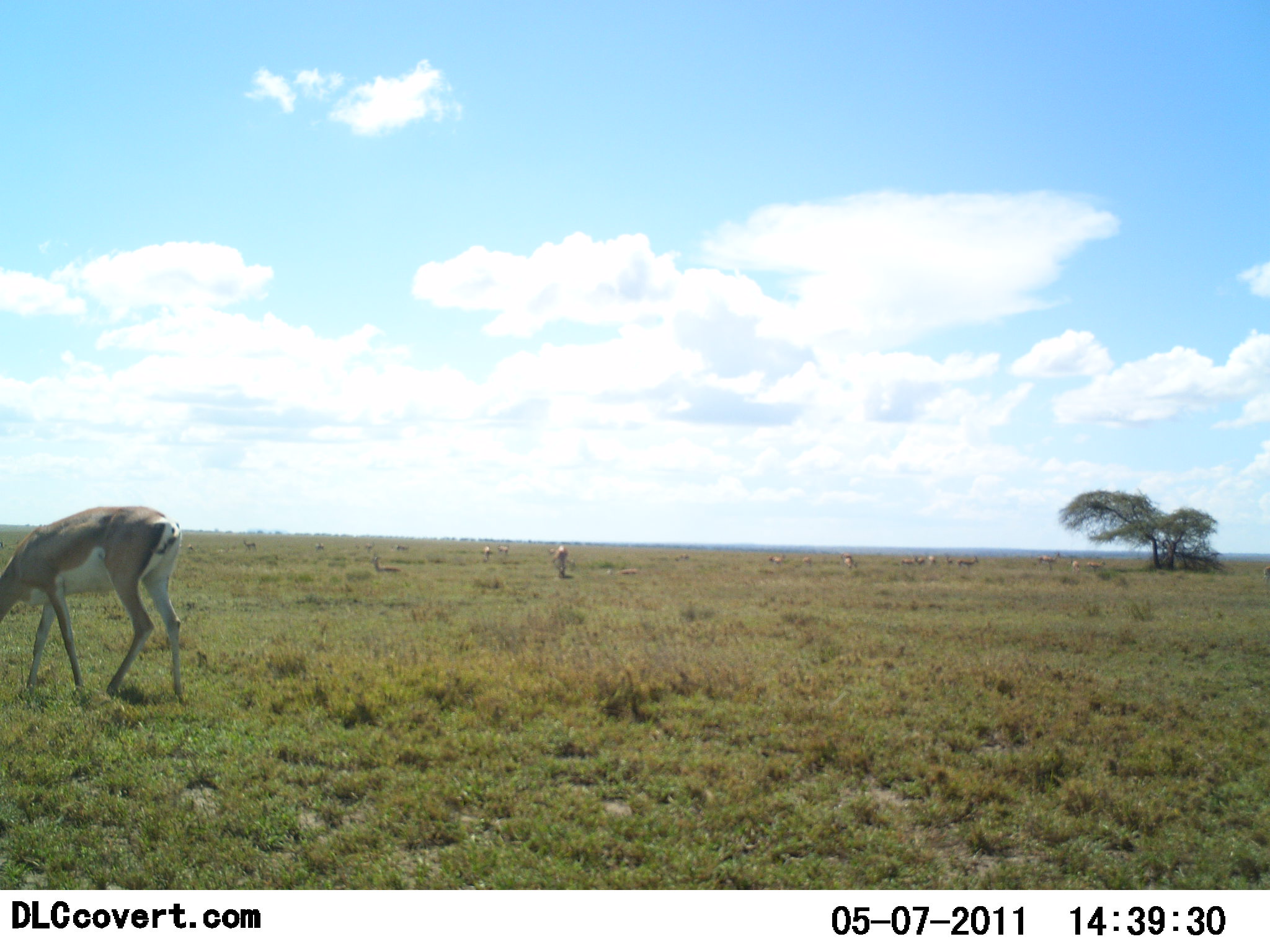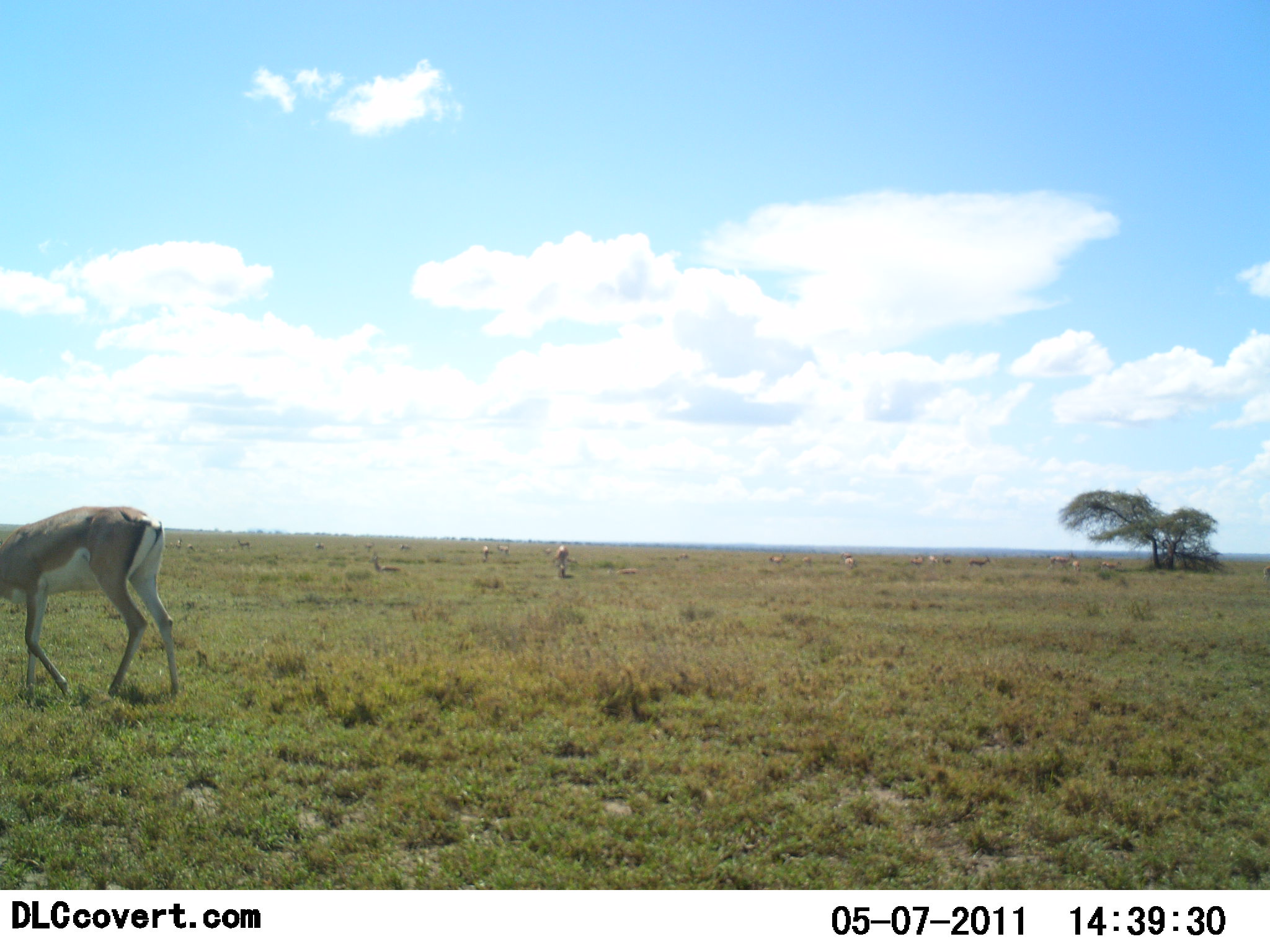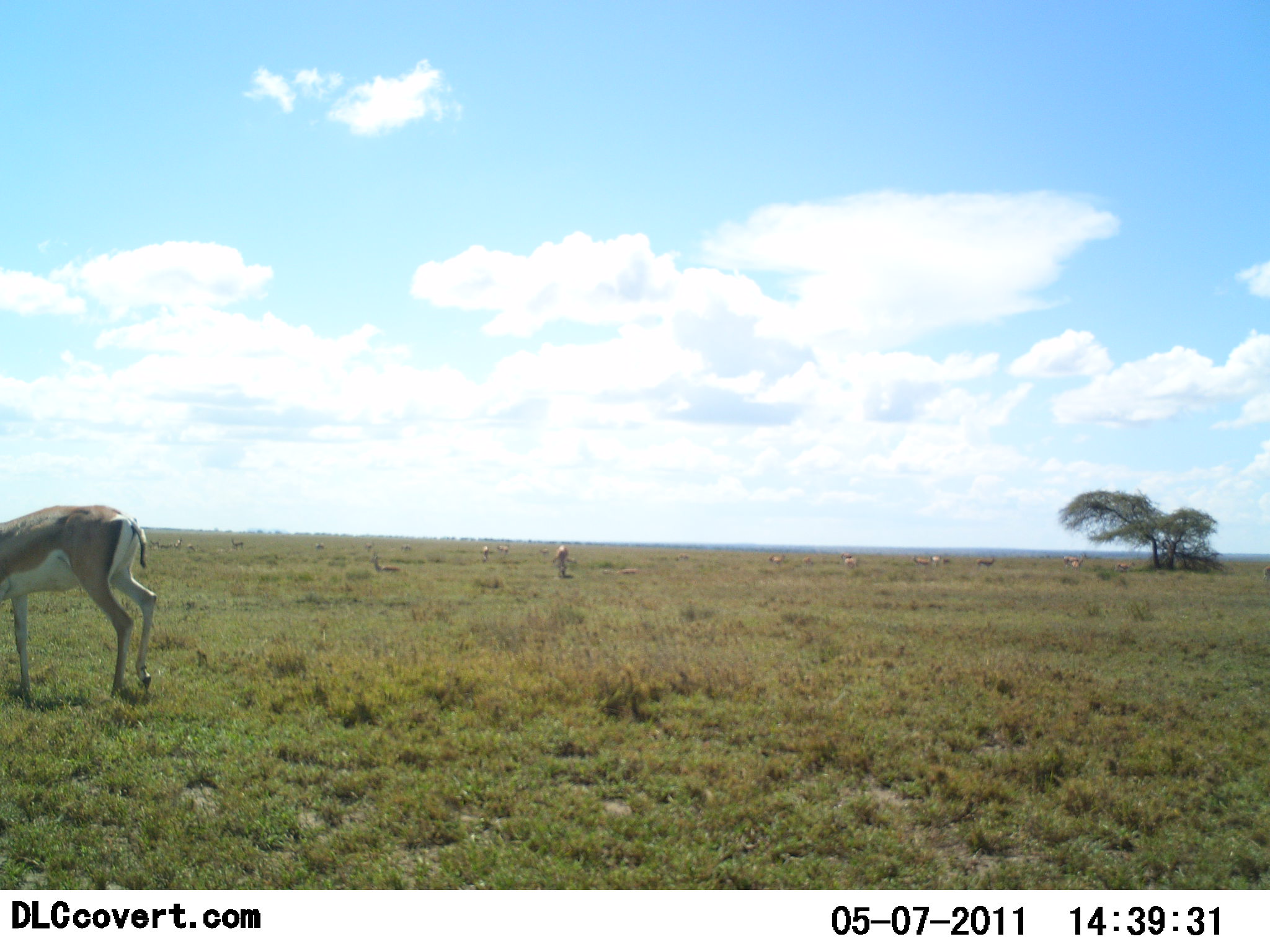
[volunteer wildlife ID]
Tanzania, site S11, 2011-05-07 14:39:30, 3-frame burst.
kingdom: Animalia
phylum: Chordata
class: Mammalia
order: Artiodactyla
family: Bovidae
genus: Nanger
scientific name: Nanger granti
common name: grant's gazelle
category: gazellegrants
Gazellegrants (grant's gazelle) (Nanger granti), count 11-50. Behavior (volunteer vote fractions): standing 36%, resting 0%, moving 45%, interacting 0%. Young present (vote fraction): 0%. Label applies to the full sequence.